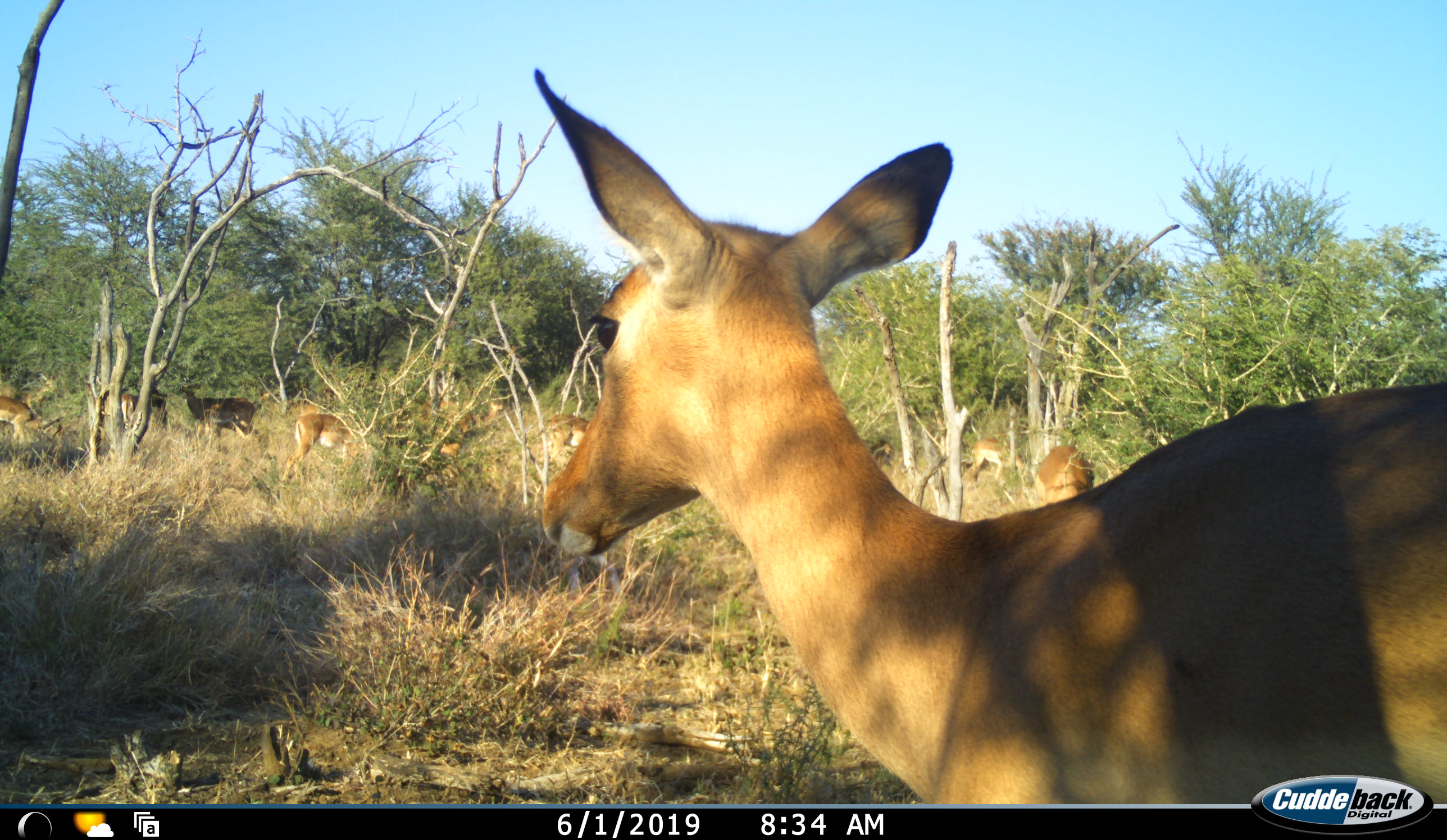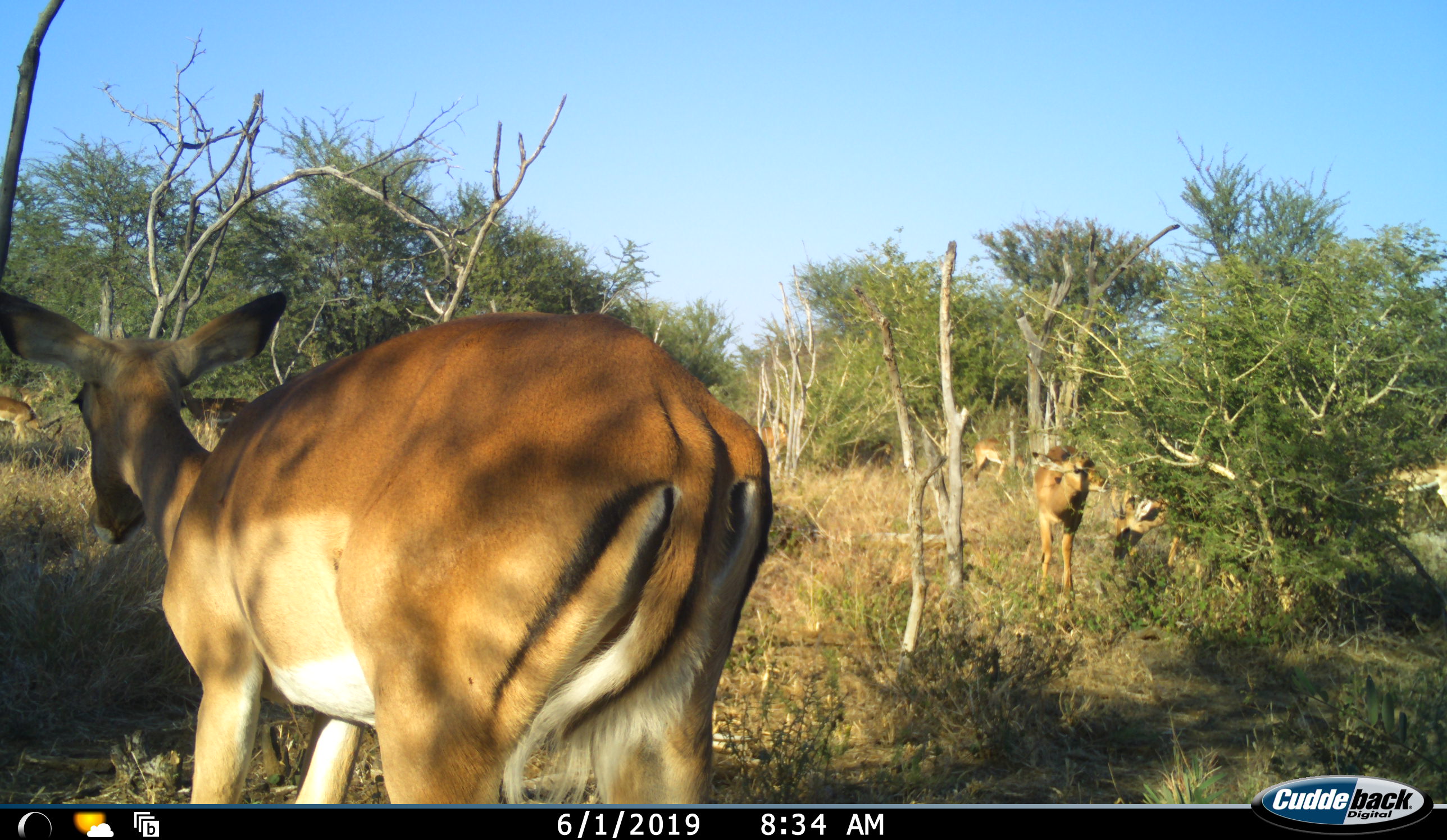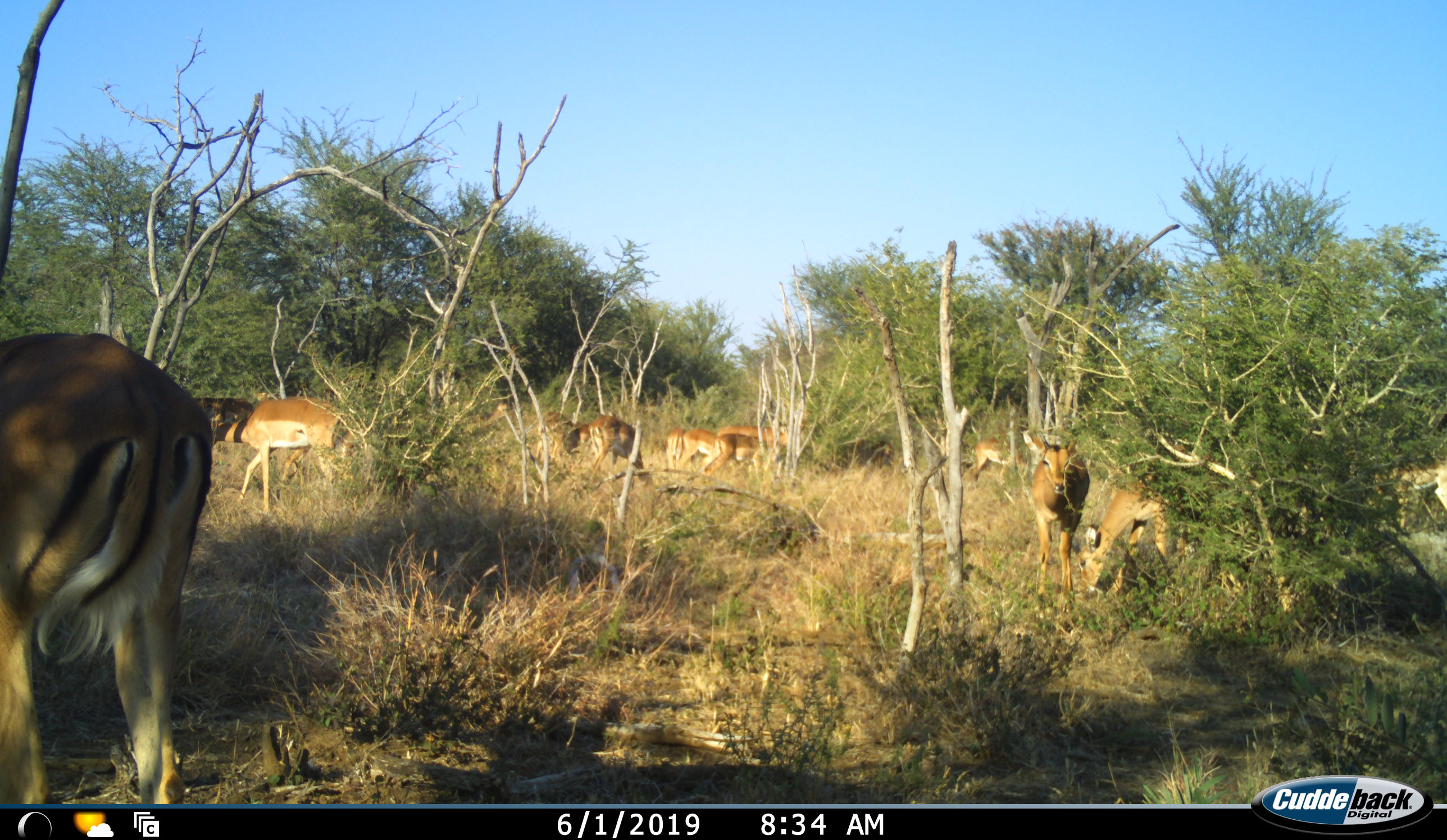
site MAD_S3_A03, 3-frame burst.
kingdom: Animalia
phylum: Chordata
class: Mammalia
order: Artiodactyla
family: Bovidae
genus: Aepyceros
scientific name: Aepyceros melampus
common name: impala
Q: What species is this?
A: Impala (Aepyceros melampus).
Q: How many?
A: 11-50.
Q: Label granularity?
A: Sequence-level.